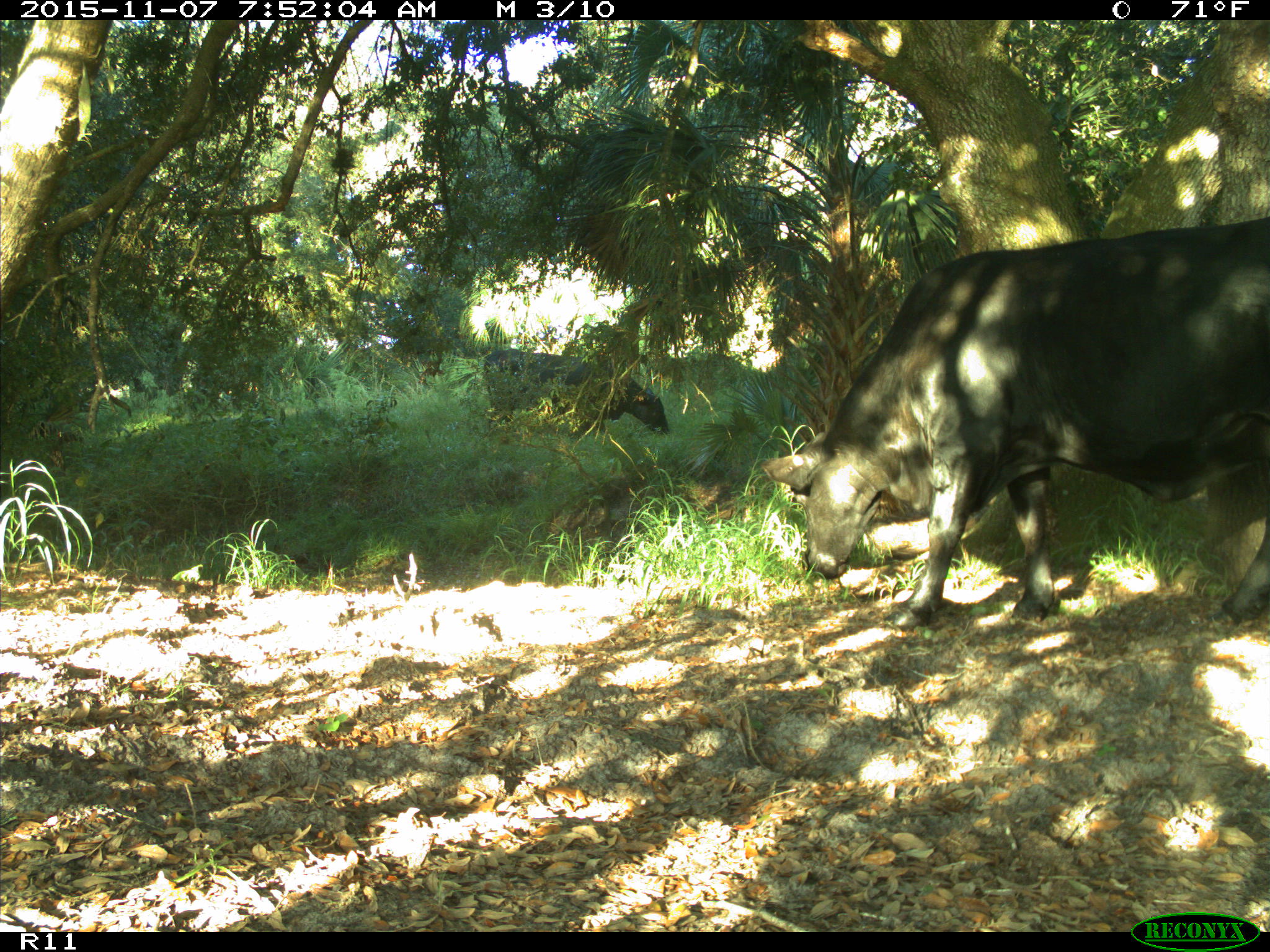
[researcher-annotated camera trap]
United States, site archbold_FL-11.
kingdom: Animalia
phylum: Chordata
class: Mammalia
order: Artiodactyla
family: Bovidae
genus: Bos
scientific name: Bos taurus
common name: domestic cow